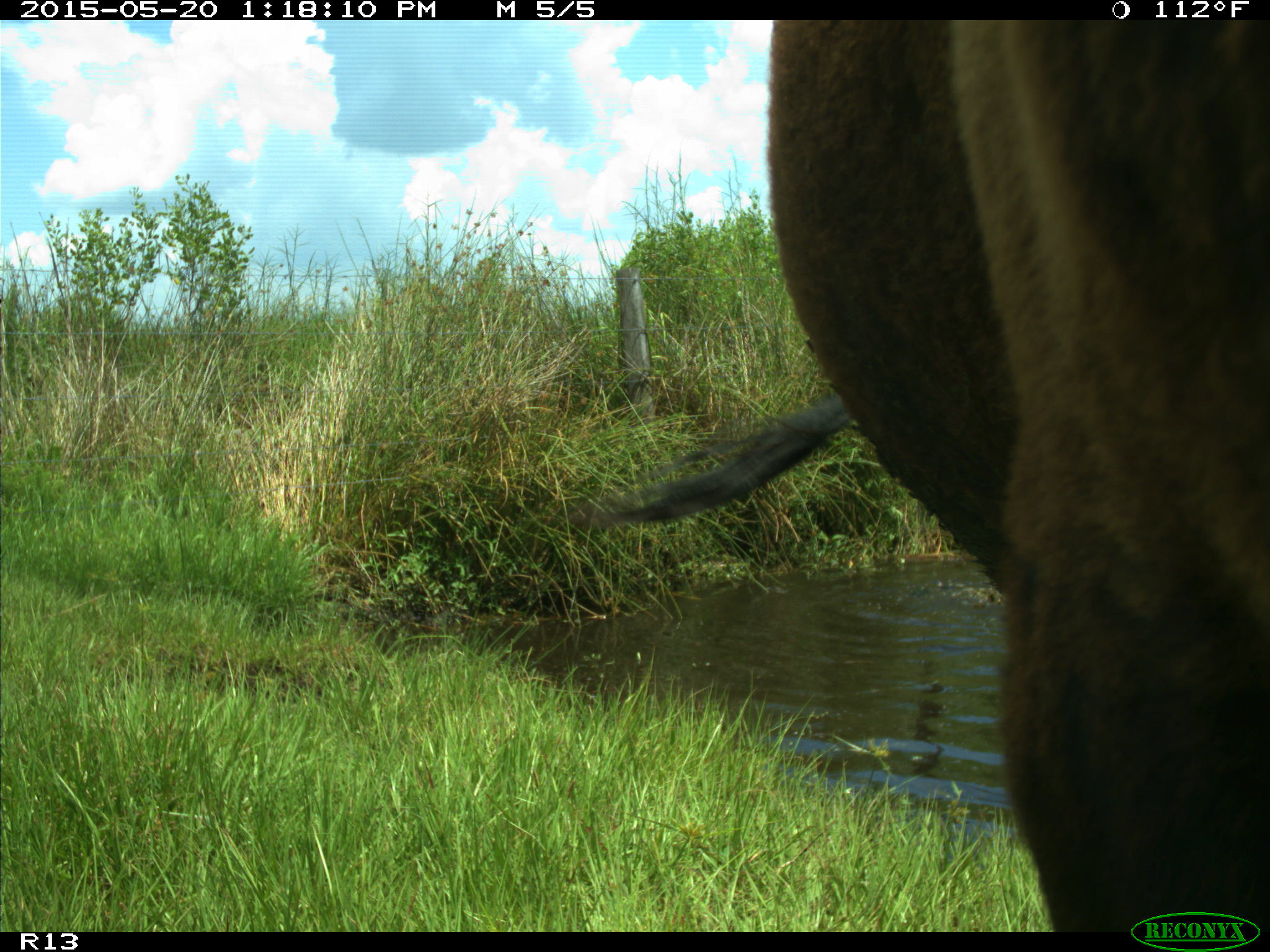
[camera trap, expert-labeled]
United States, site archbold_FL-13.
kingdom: Animalia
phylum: Chordata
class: Mammalia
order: Artiodactyla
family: Bovidae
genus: Bos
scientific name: Bos taurus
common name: domestic cow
Bos taurus (domestic cow).